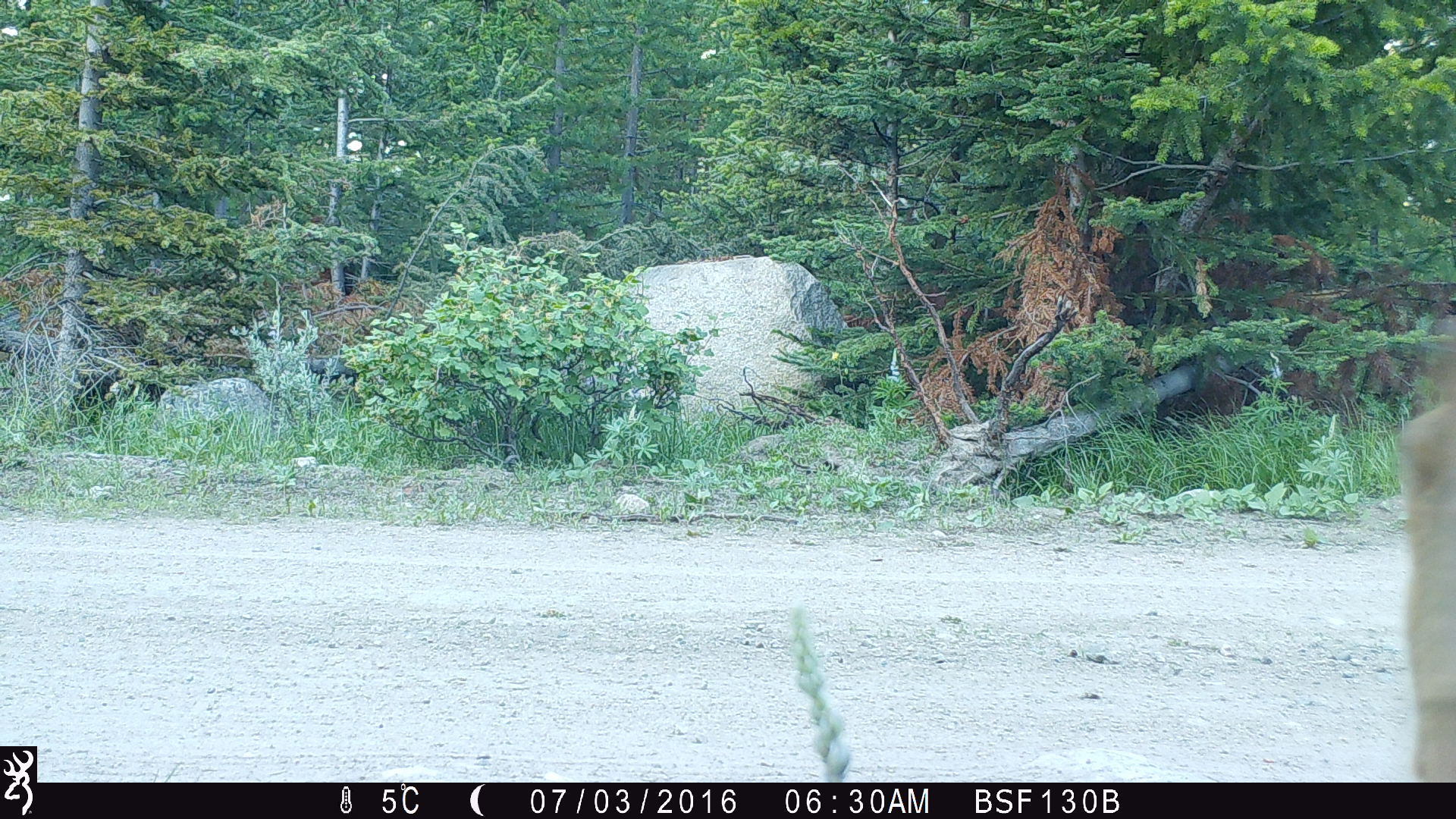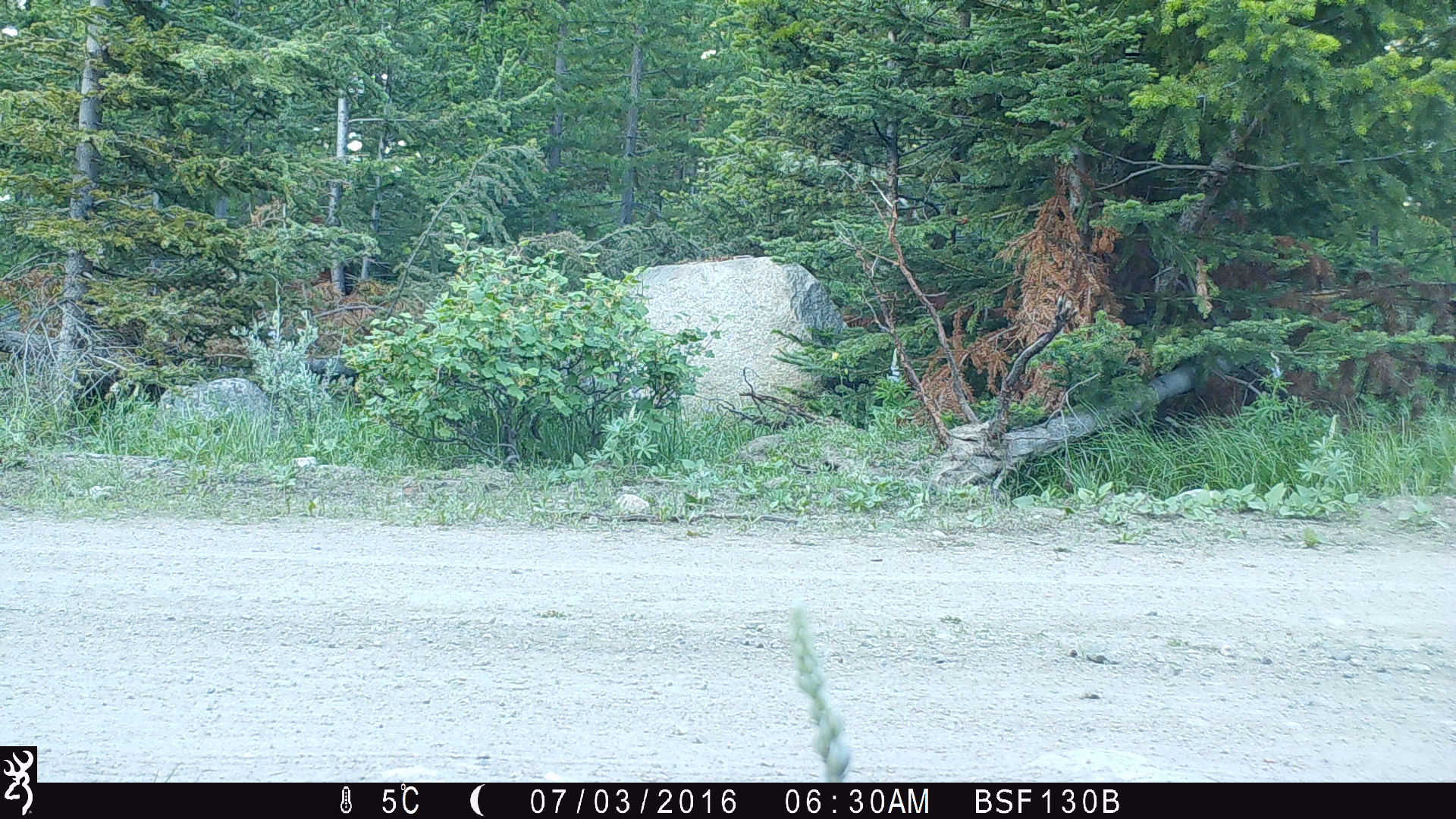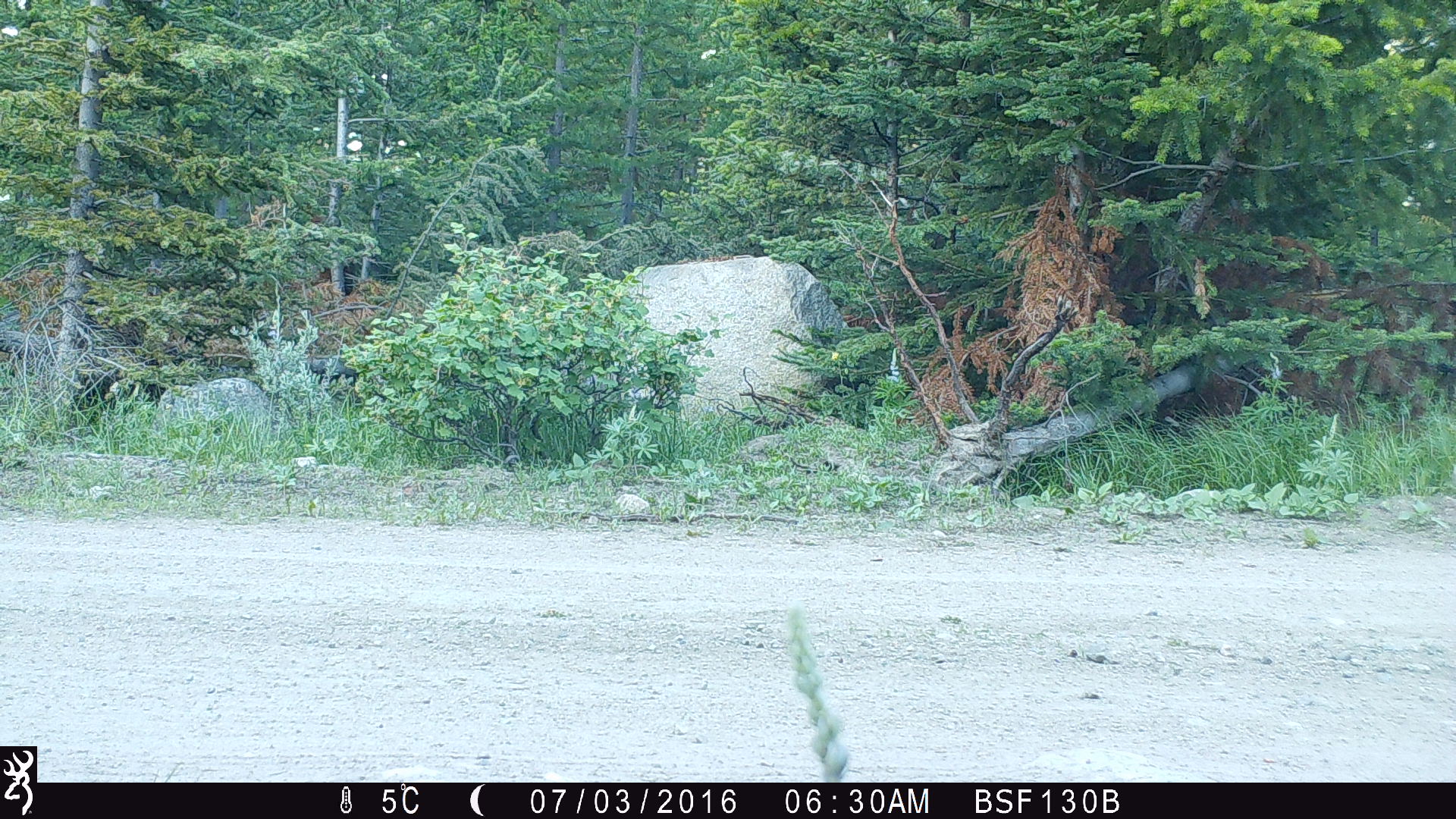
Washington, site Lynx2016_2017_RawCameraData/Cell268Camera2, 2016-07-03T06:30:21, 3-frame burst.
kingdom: Animalia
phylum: Chordata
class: Mammalia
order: Artiodactyla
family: Cervidae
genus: Odocoileus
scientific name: Odocoileus hemionus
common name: mule deer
Odocoileus hemionus (mule deer). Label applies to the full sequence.